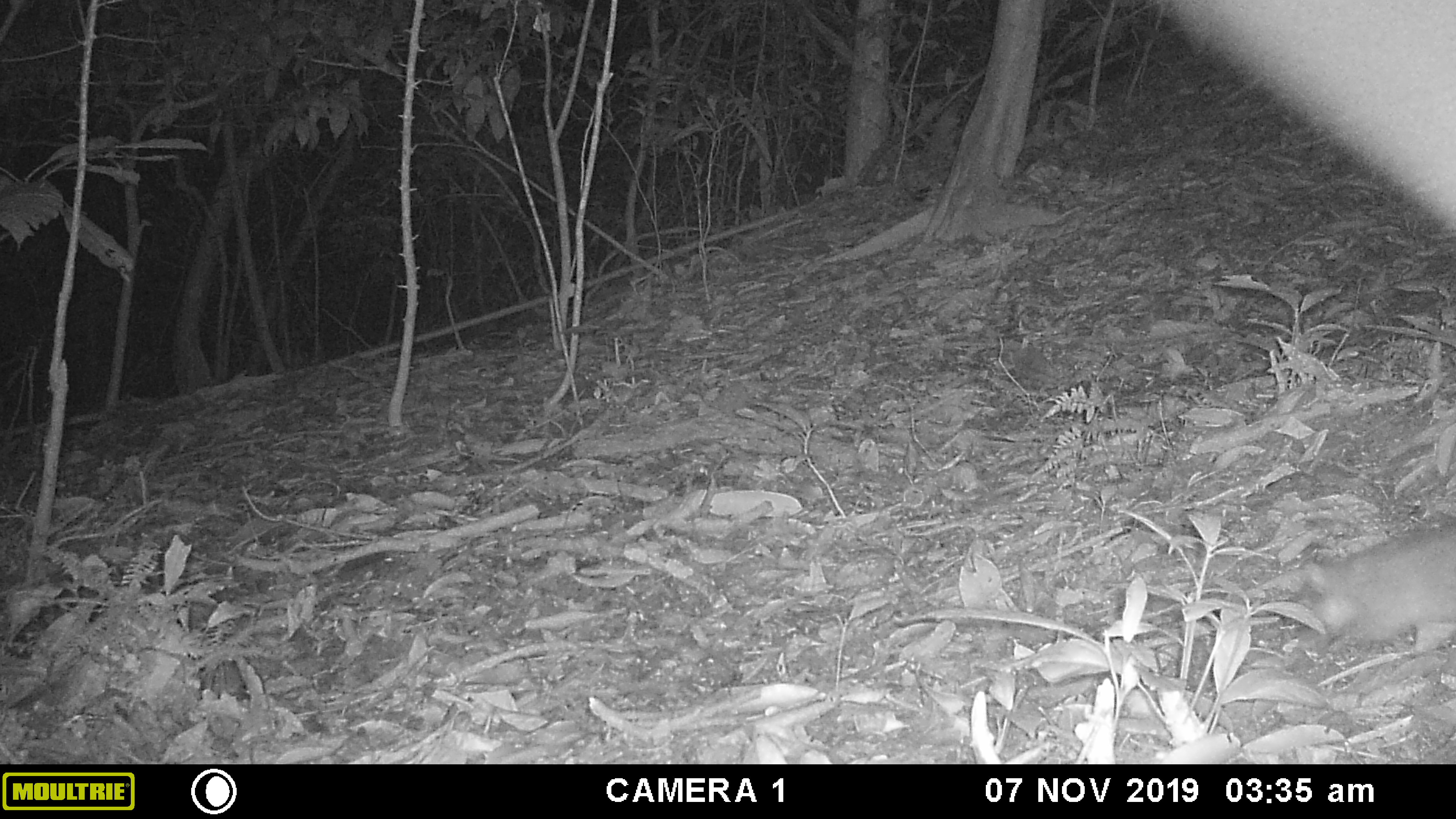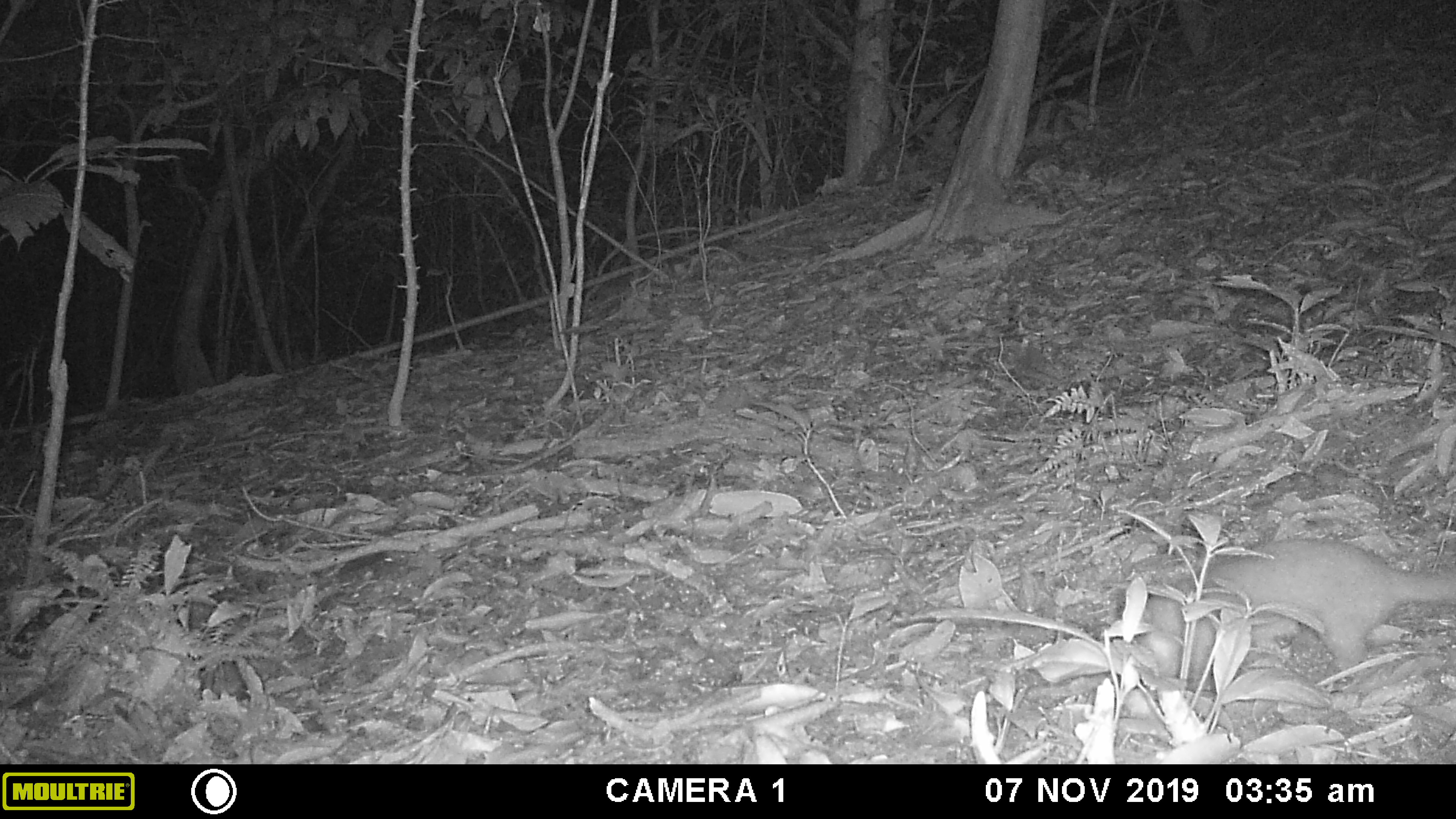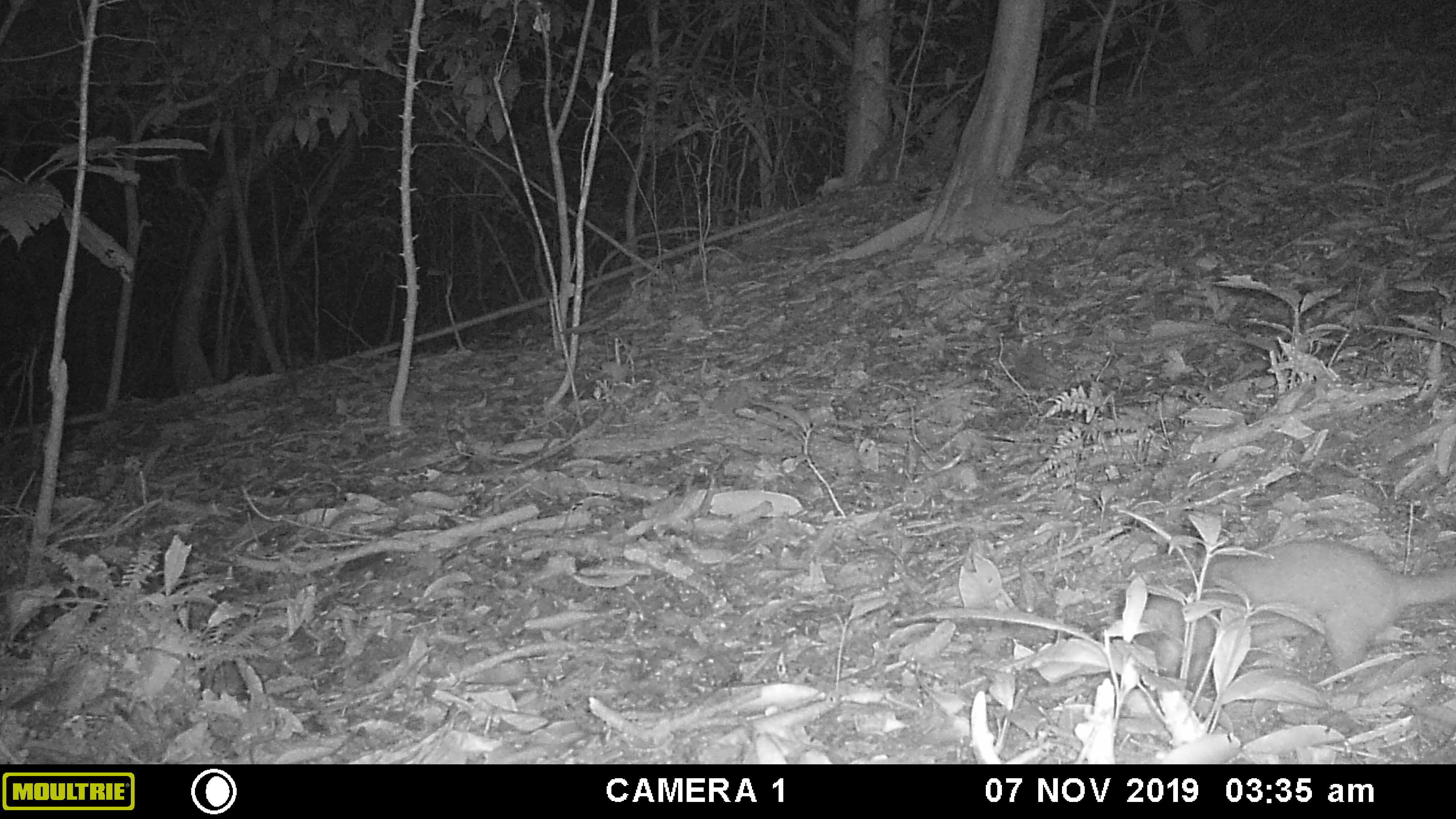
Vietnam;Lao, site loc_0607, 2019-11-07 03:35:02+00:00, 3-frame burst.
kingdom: Animalia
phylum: Chordata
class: Mammalia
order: Carnivora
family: Mustelidae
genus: Melogale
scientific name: Melogale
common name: ferret badger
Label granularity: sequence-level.